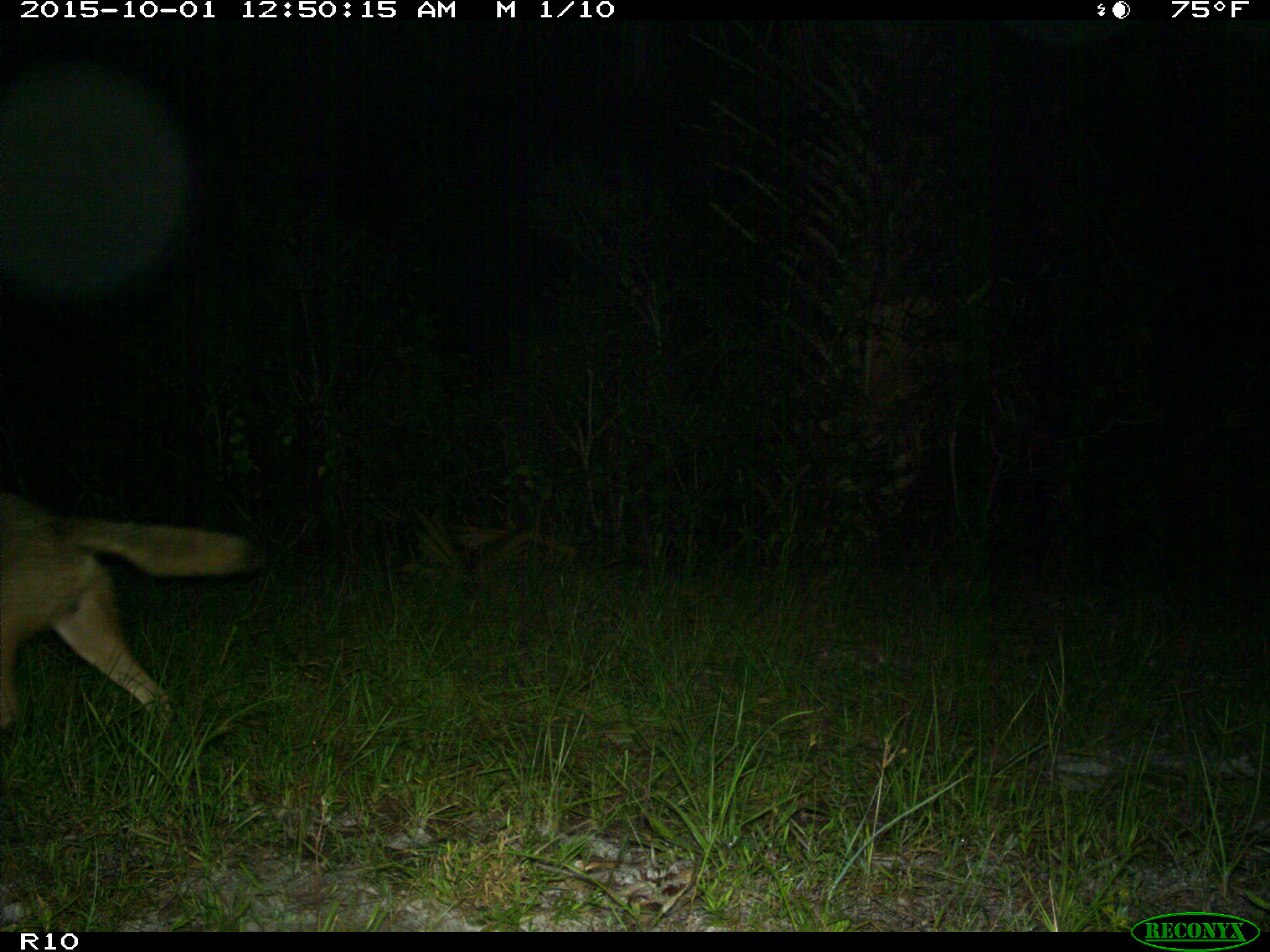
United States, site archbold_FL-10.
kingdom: Animalia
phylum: Chordata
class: Mammalia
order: Carnivora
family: Canidae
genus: Canis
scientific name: Canis latrans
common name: coyote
Canis latrans (coyote).